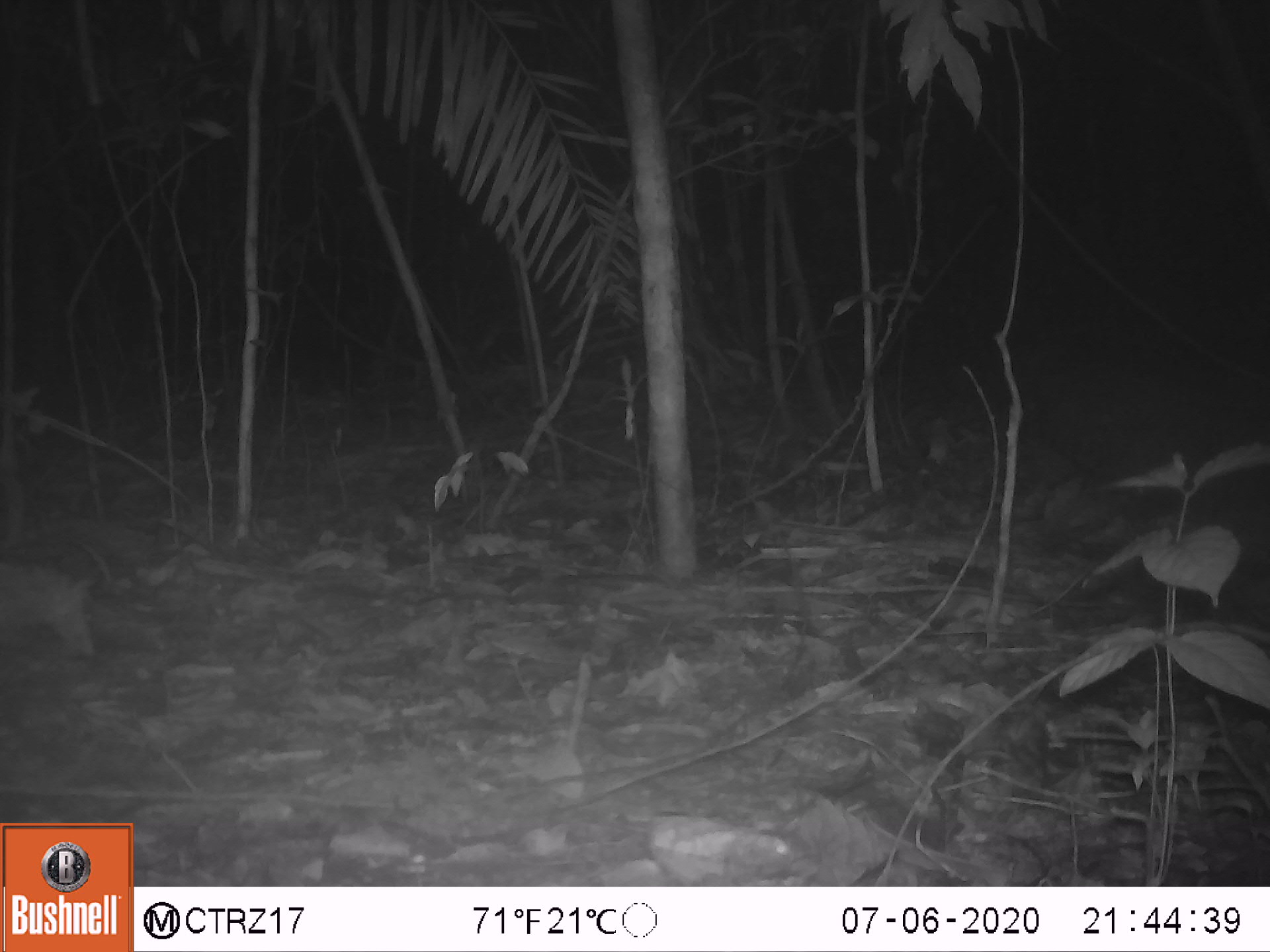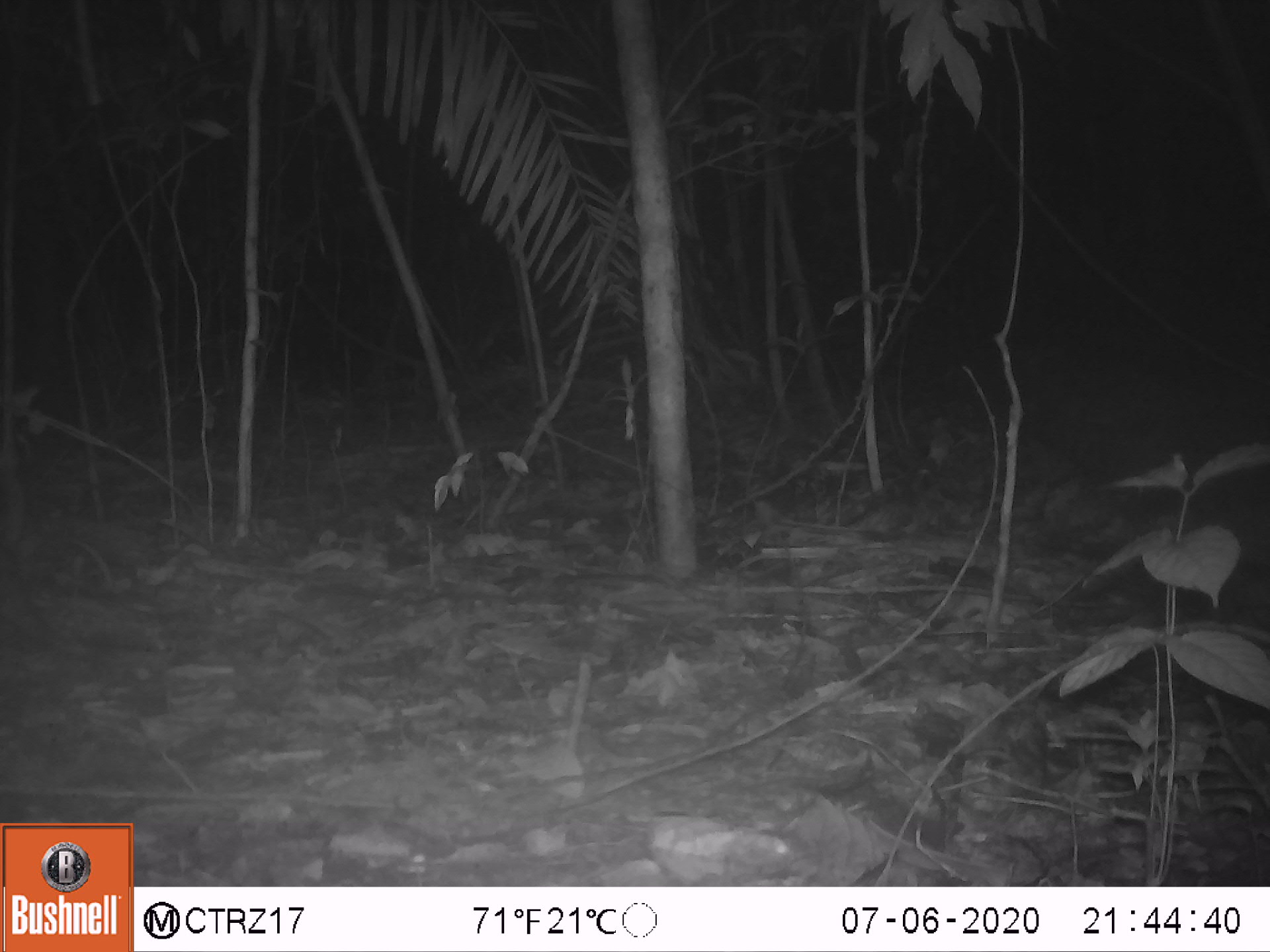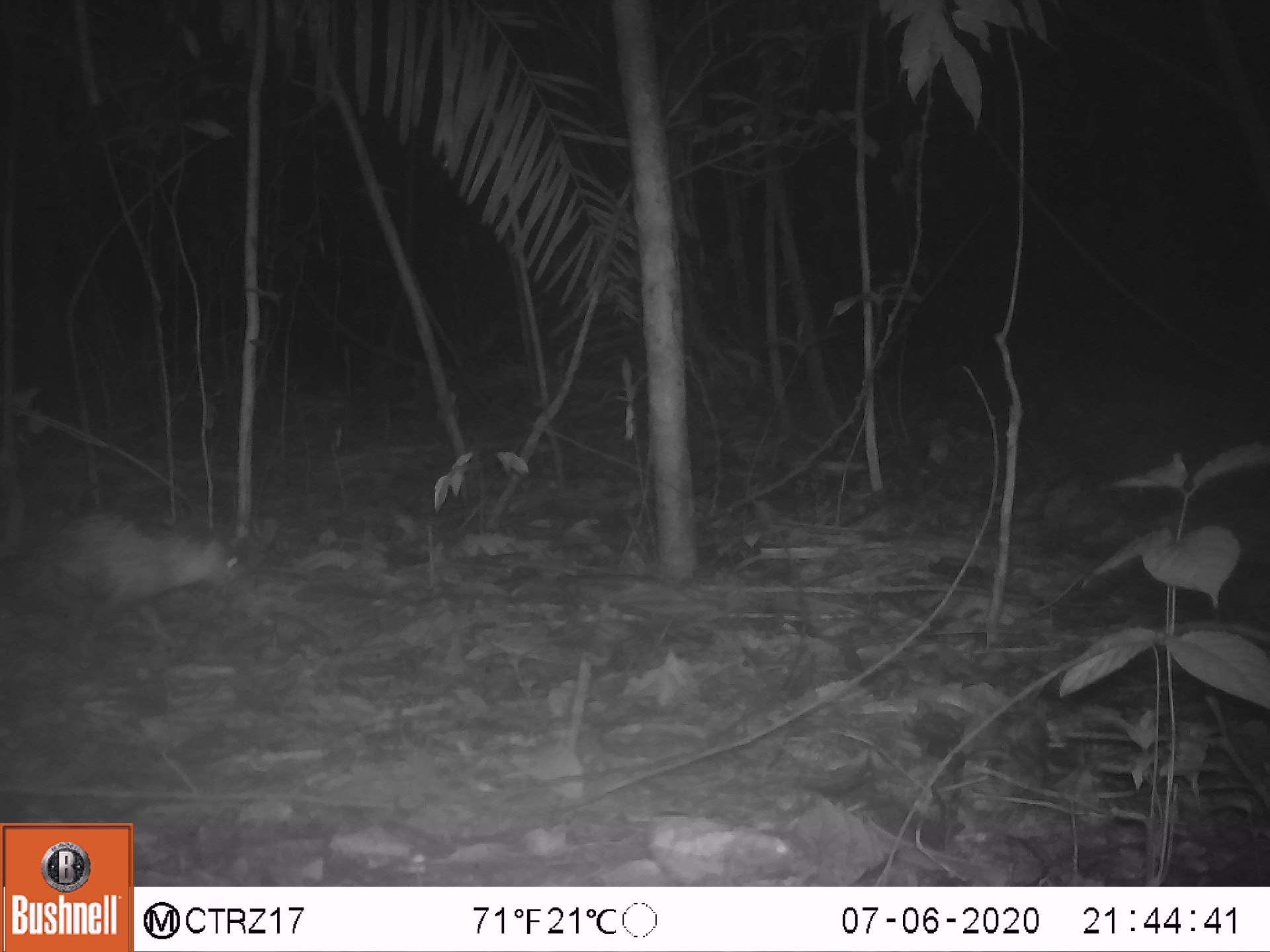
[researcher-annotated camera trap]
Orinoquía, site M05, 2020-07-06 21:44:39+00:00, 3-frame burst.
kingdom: Animalia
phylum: Chordata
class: Mammalia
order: Didelphimorphia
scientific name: Didelphimorphia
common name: possum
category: unknown possum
Unknown possum (possum) (Didelphimorphia).